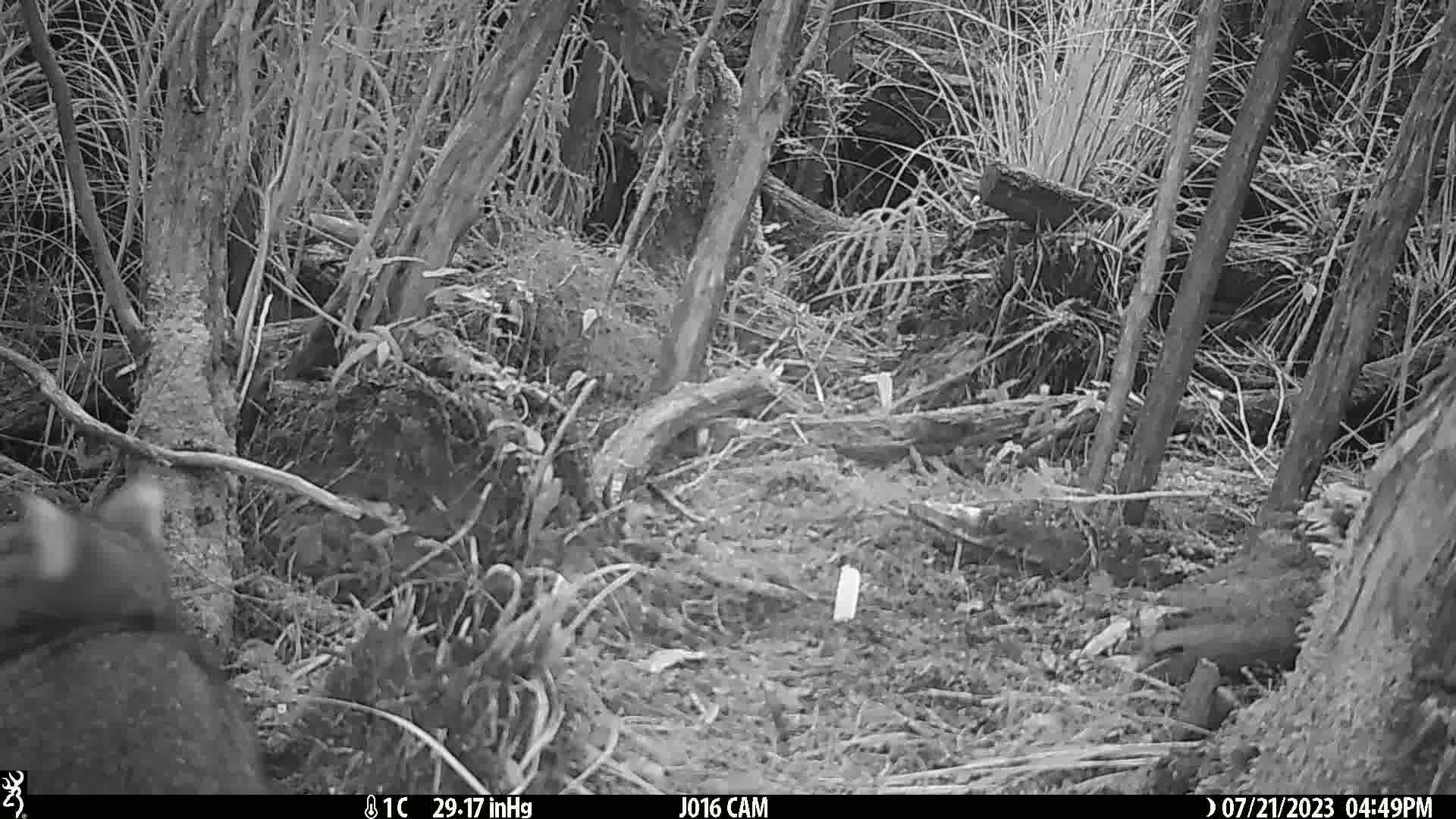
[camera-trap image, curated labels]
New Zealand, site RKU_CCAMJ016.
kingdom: Animalia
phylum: Chordata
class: Mammalia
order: Diprotodontia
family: Phalangeridae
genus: Trichosurus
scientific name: Trichosurus vulpecula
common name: common brushtail possum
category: possum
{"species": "possum (common brushtail possum) (Trichosurus vulpecula)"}